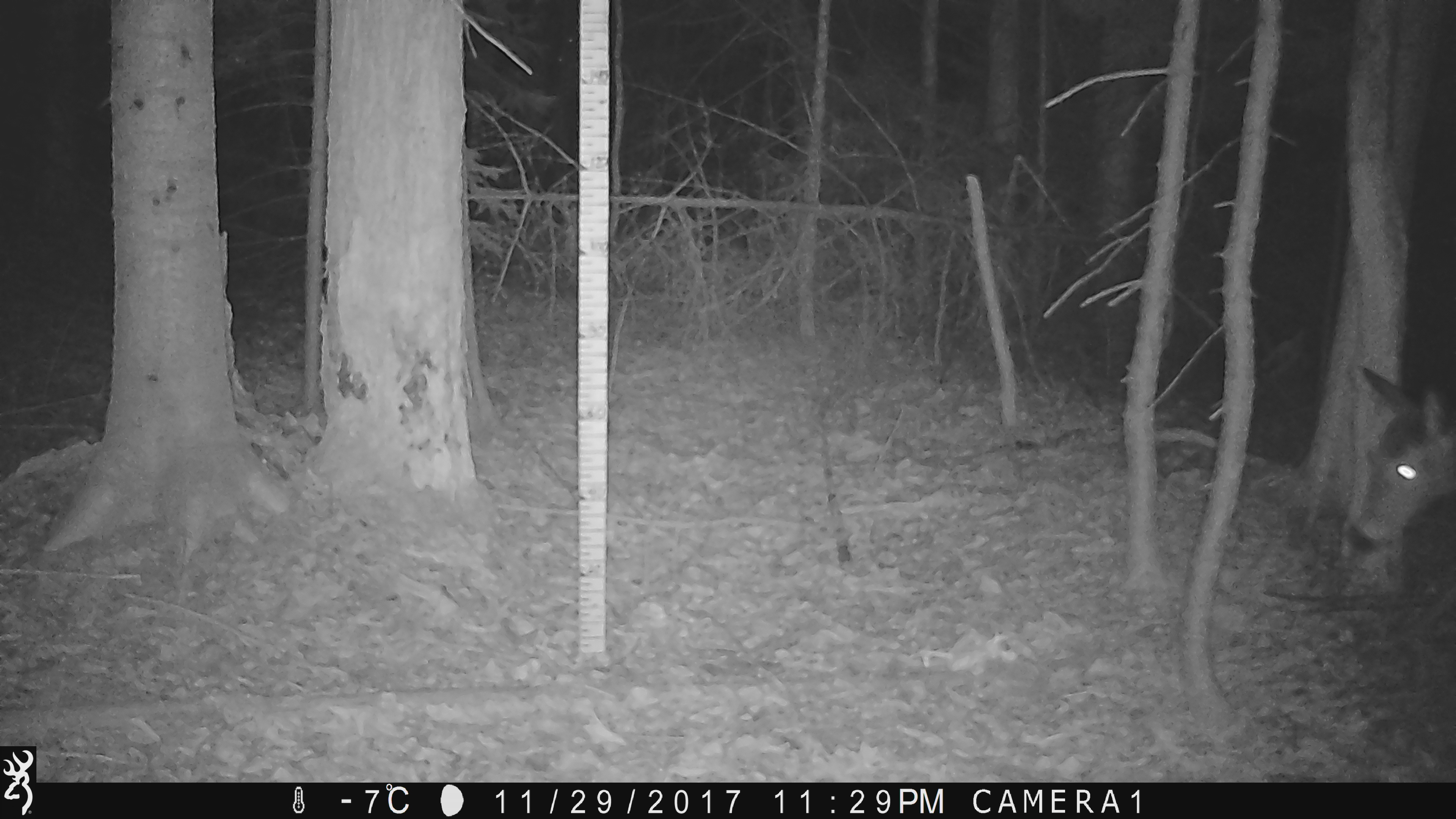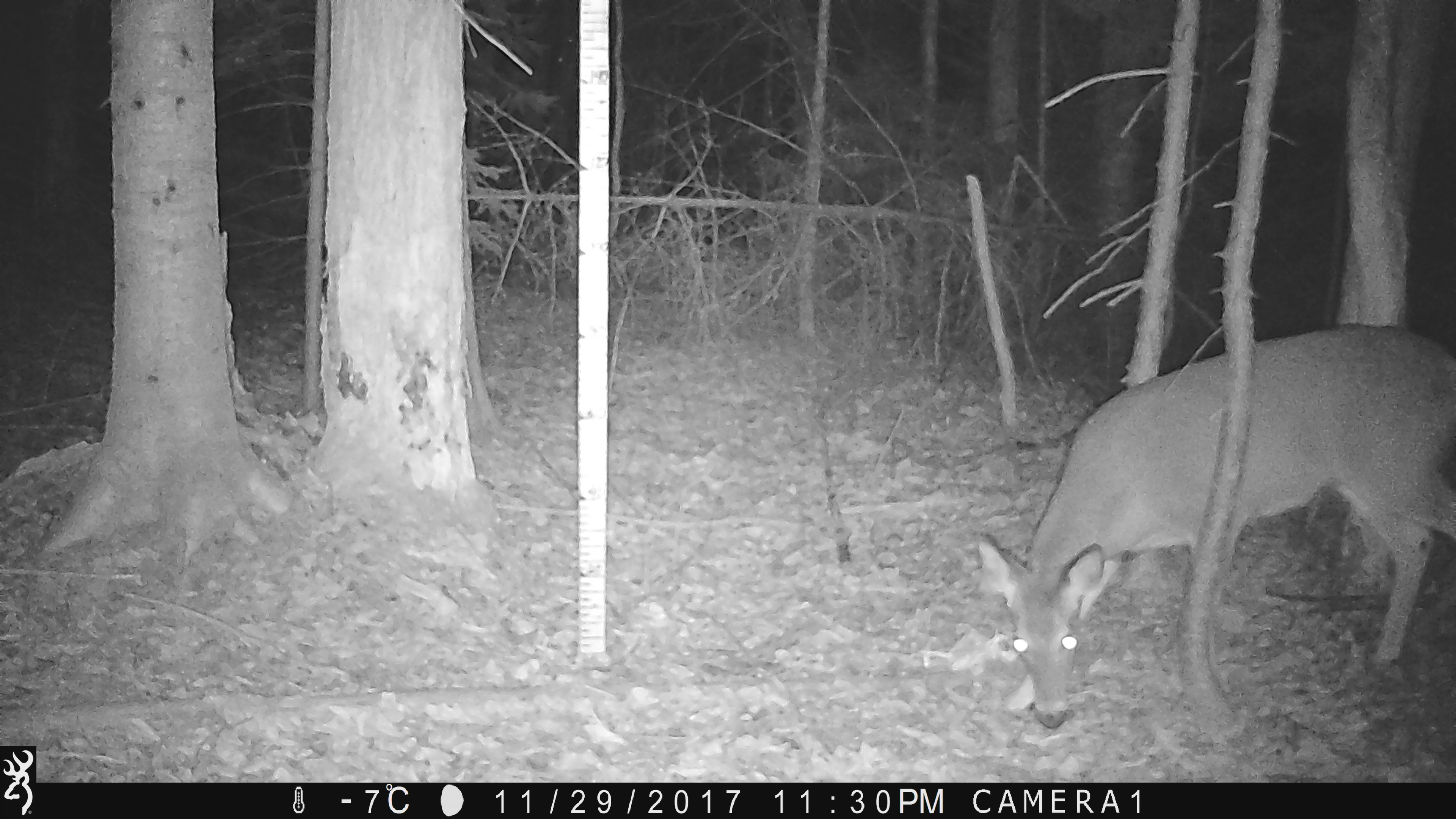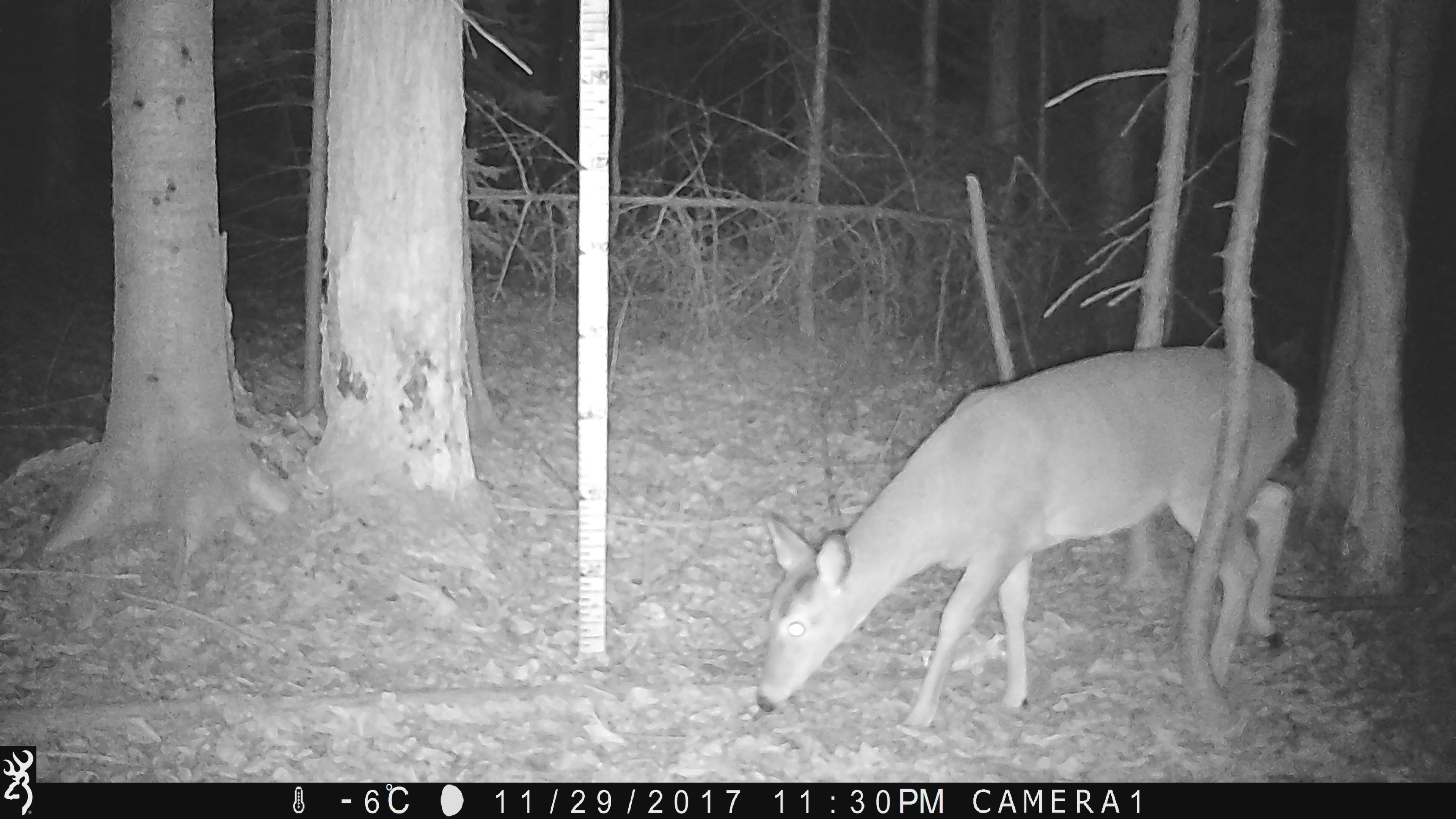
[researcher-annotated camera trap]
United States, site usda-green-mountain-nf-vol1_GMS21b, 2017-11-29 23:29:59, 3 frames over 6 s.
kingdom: Animalia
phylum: Chordata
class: Mammalia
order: Artiodactyla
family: Cervidae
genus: Odocoileus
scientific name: Odocoileus virginianus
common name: white-tailed deer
White-tailed deer (Odocoileus virginianus).